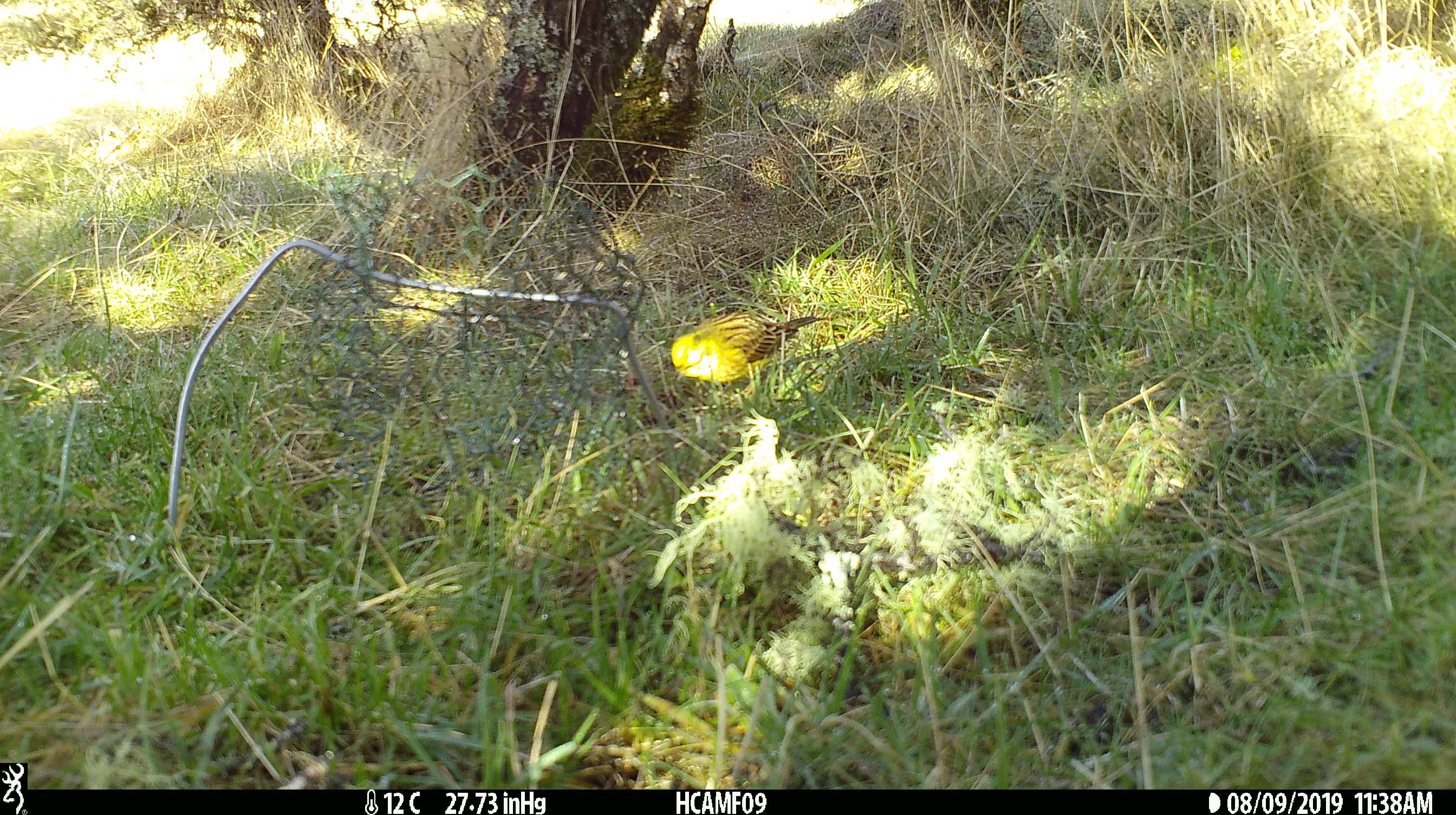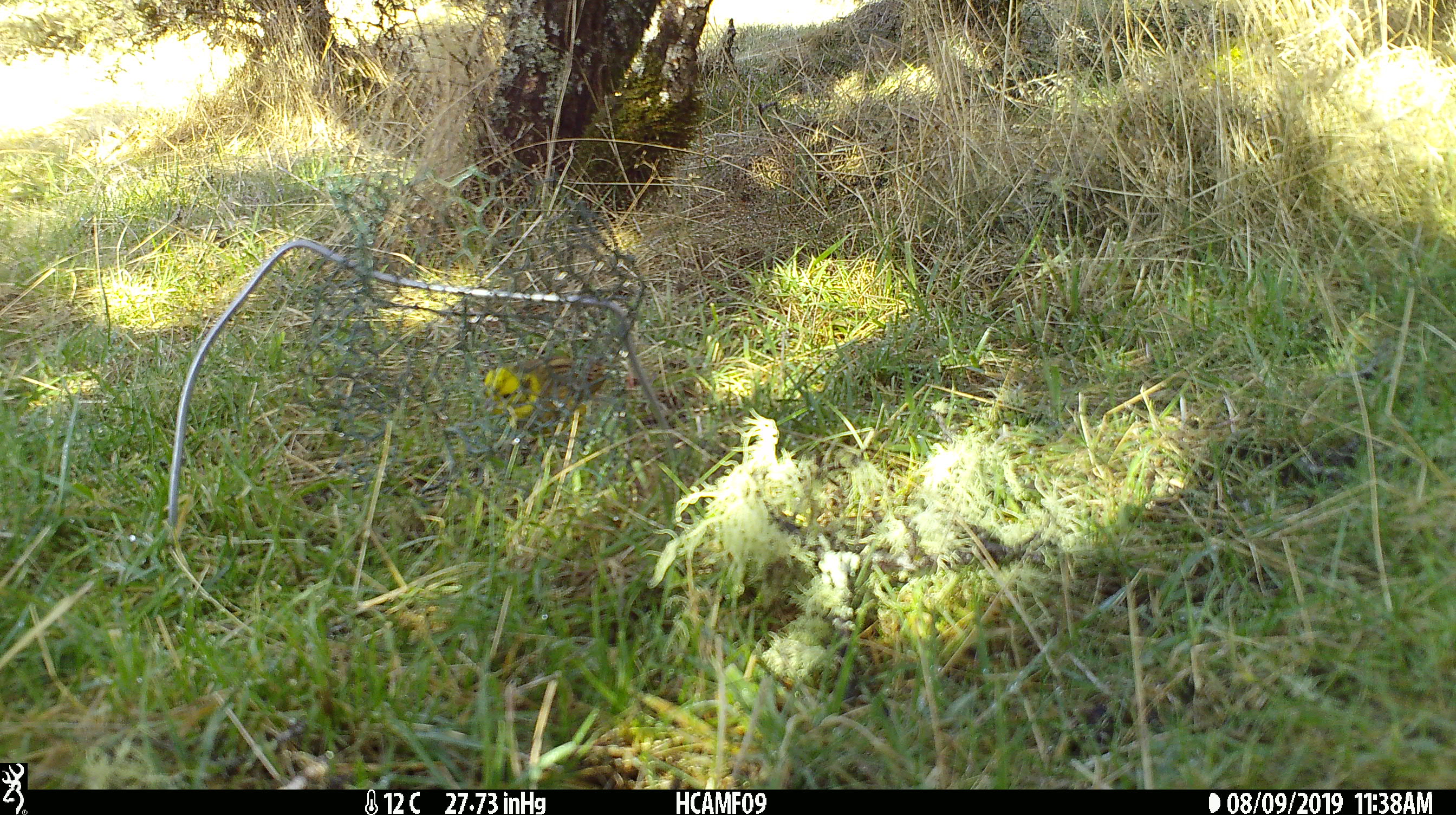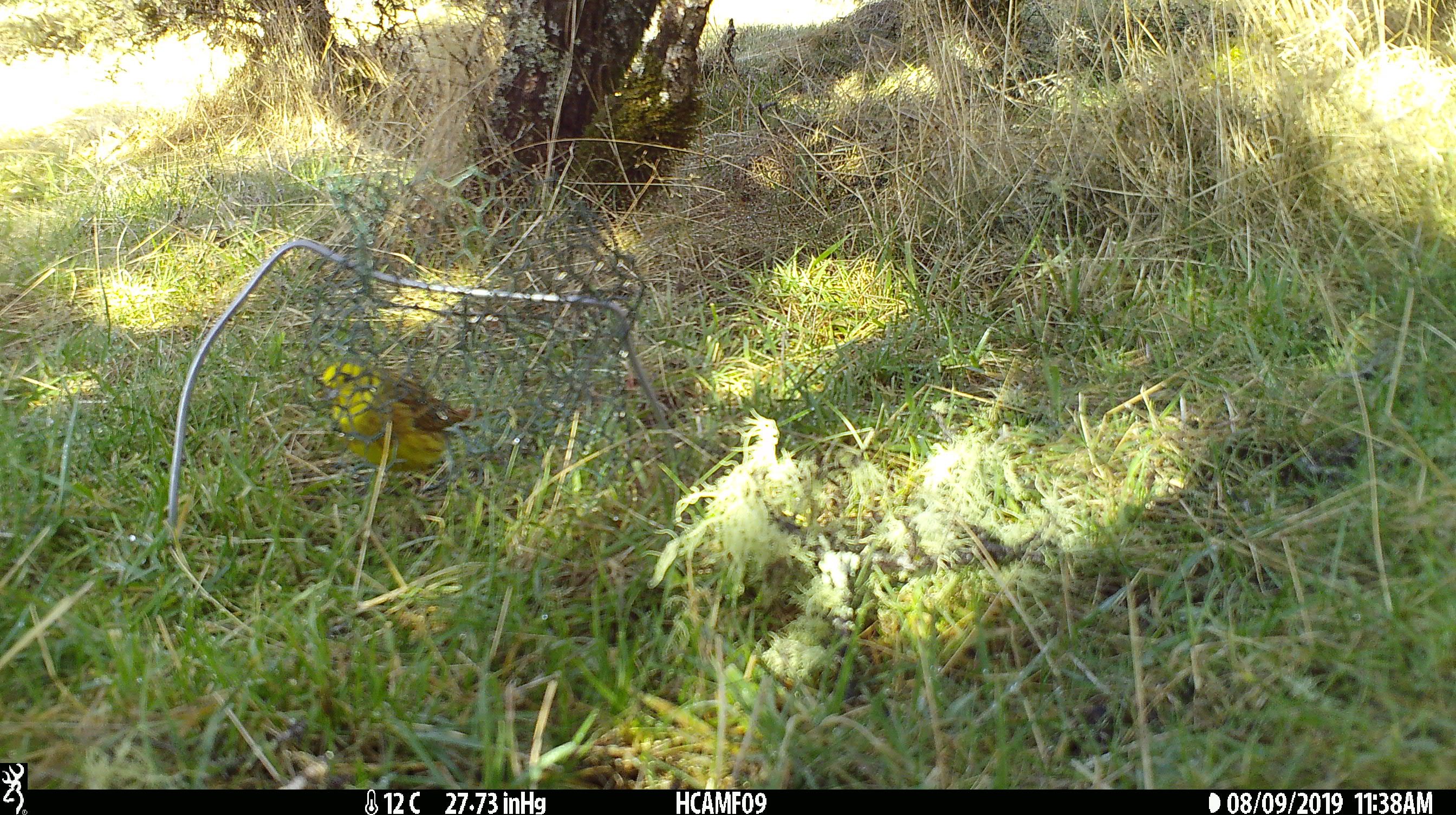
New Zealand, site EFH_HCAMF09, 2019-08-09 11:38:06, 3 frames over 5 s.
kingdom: Animalia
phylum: Chordata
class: Aves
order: Passeriformes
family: Emberizidae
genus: Emberiza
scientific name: Emberiza citrinella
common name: yellowhammer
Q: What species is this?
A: Yellowhammer (Emberiza citrinella).